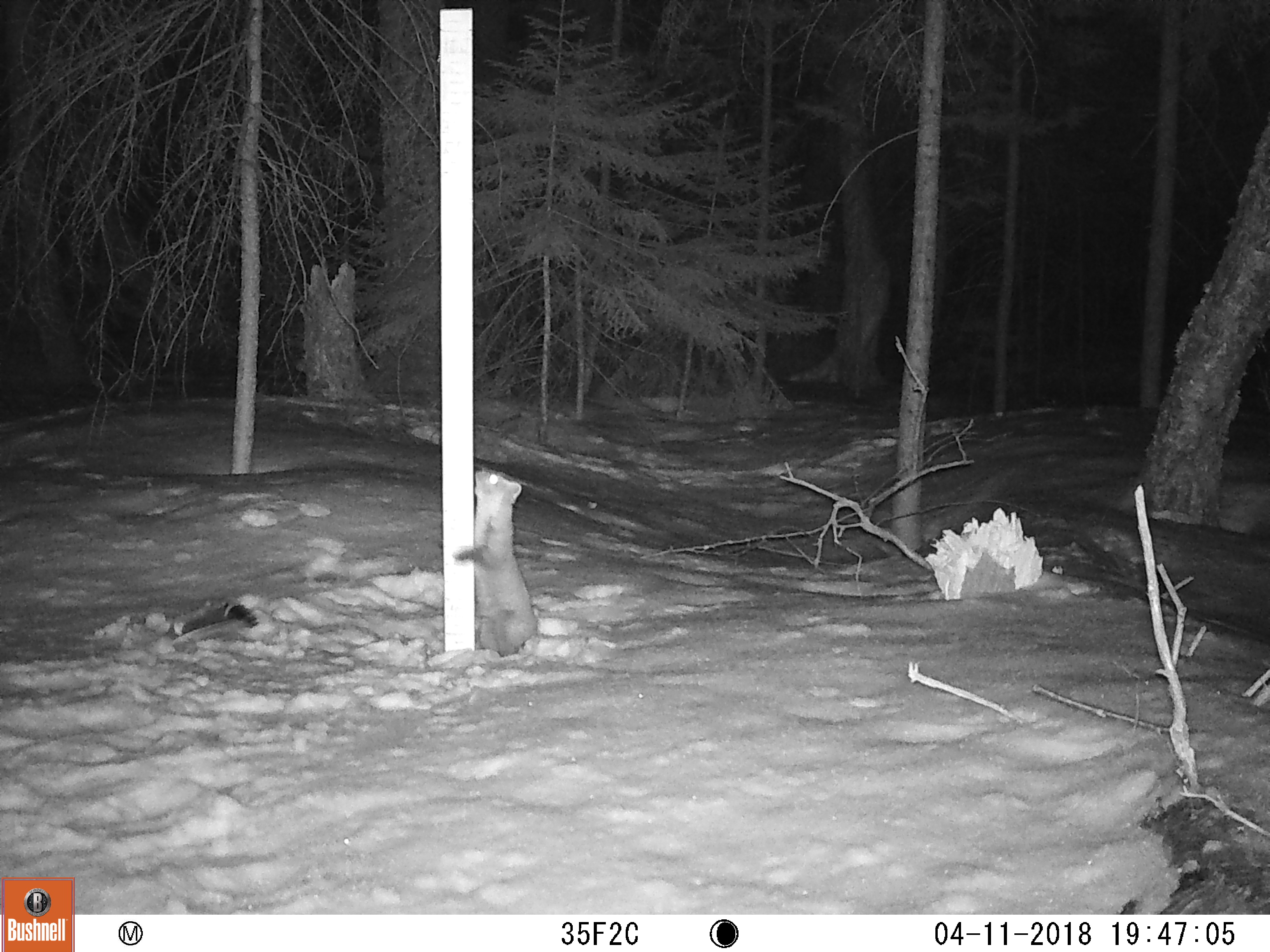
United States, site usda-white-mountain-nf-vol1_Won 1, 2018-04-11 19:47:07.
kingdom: Animalia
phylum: Chordata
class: Mammalia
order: Carnivora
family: Mustelidae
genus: Martes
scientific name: Martes americana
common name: american marten